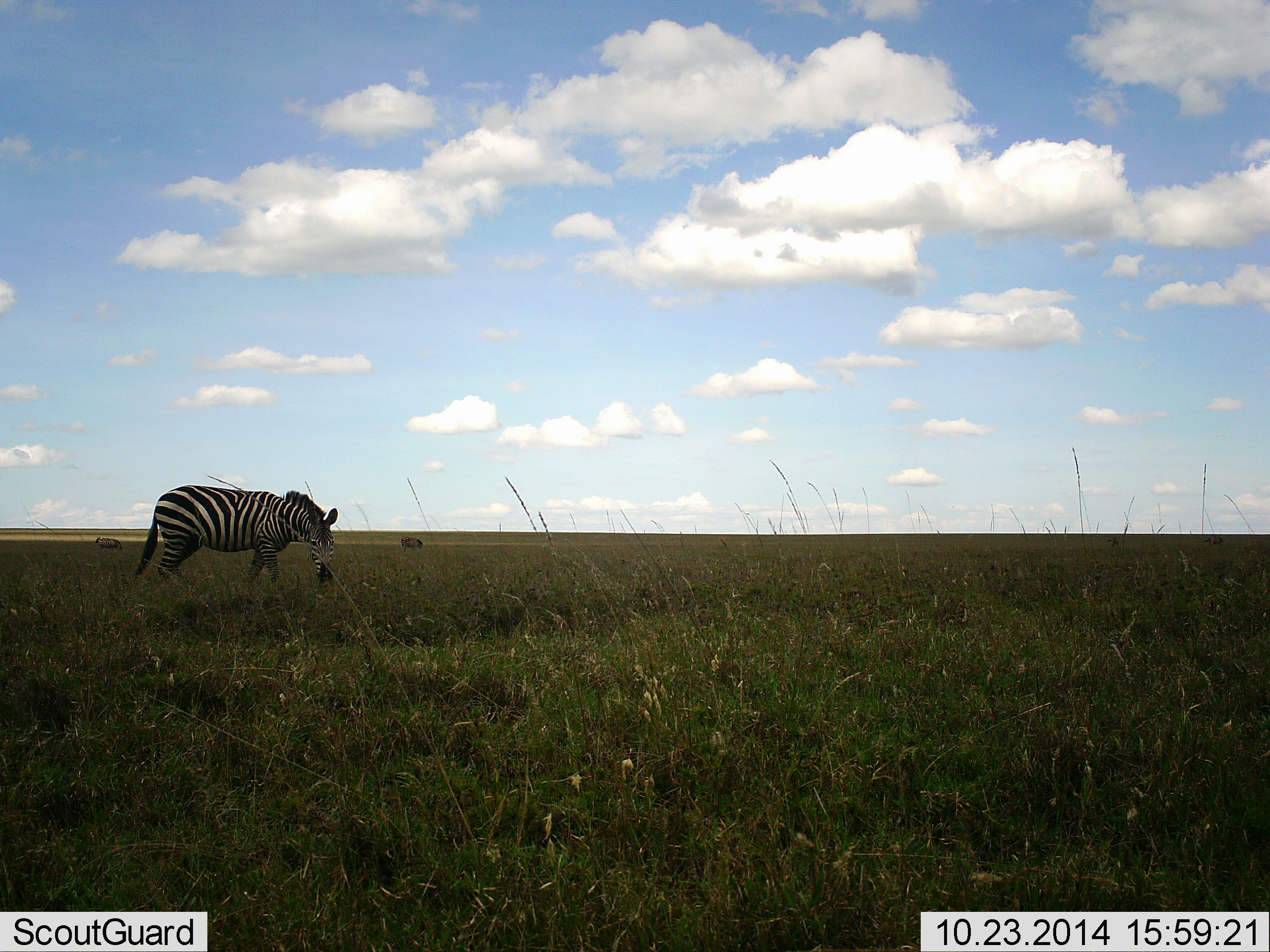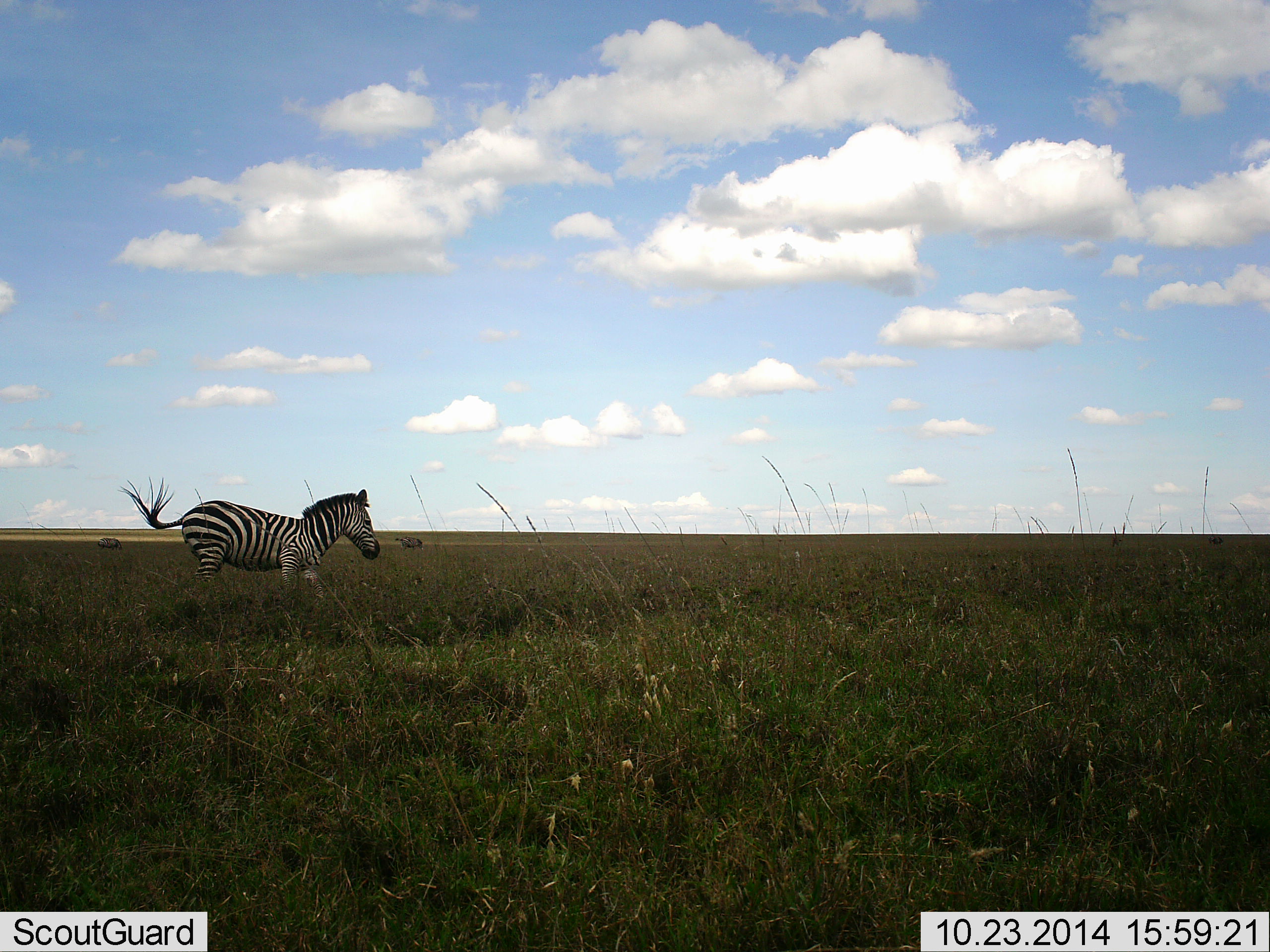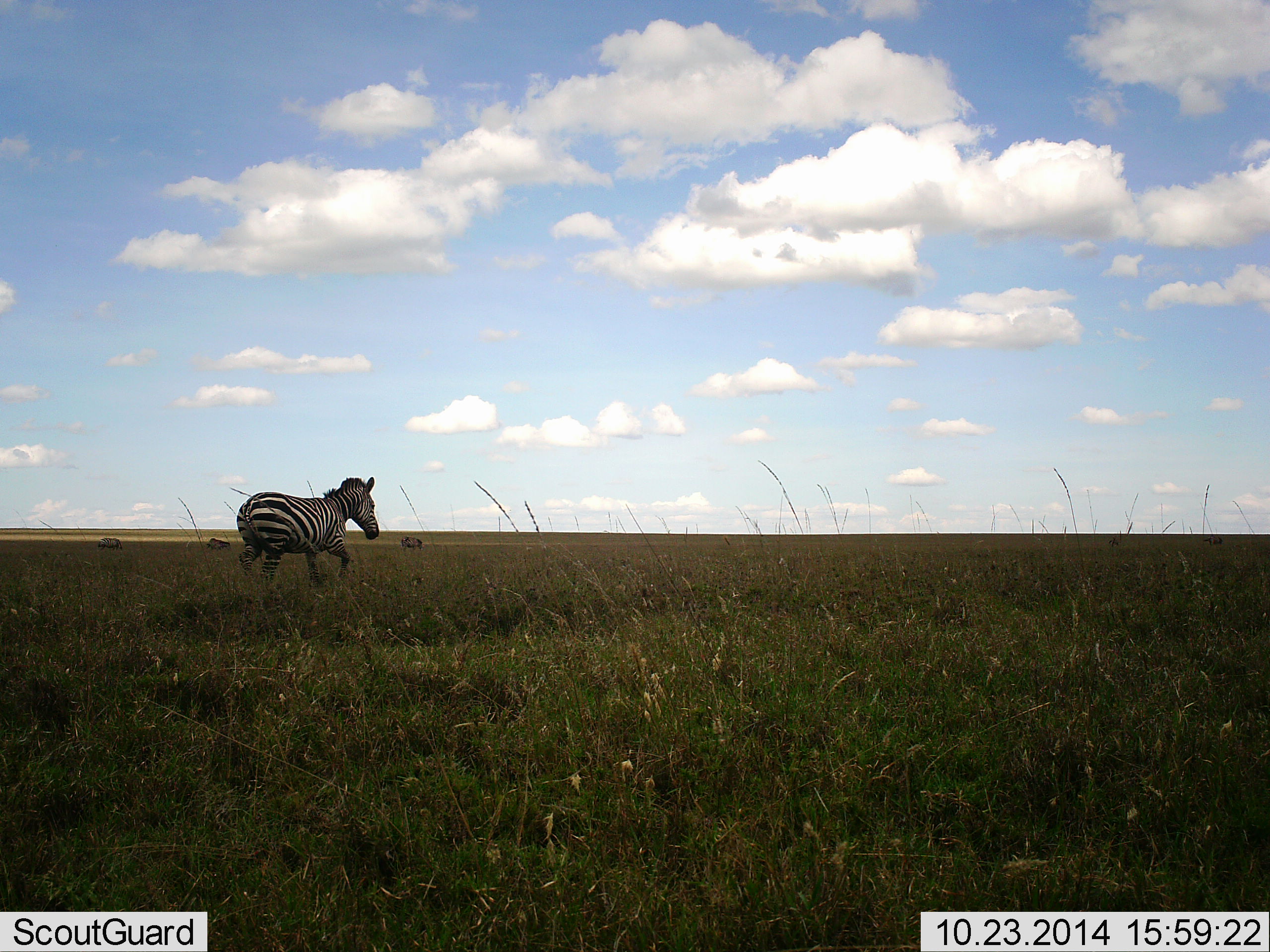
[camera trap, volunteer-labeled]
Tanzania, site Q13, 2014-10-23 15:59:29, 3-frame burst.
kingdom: Animalia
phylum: Chordata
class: Mammalia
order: Perissodactyla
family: Equidae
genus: Equus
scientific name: Equus quagga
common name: plains zebra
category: zebra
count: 1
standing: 18%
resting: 0%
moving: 100%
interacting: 0%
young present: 0%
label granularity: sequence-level